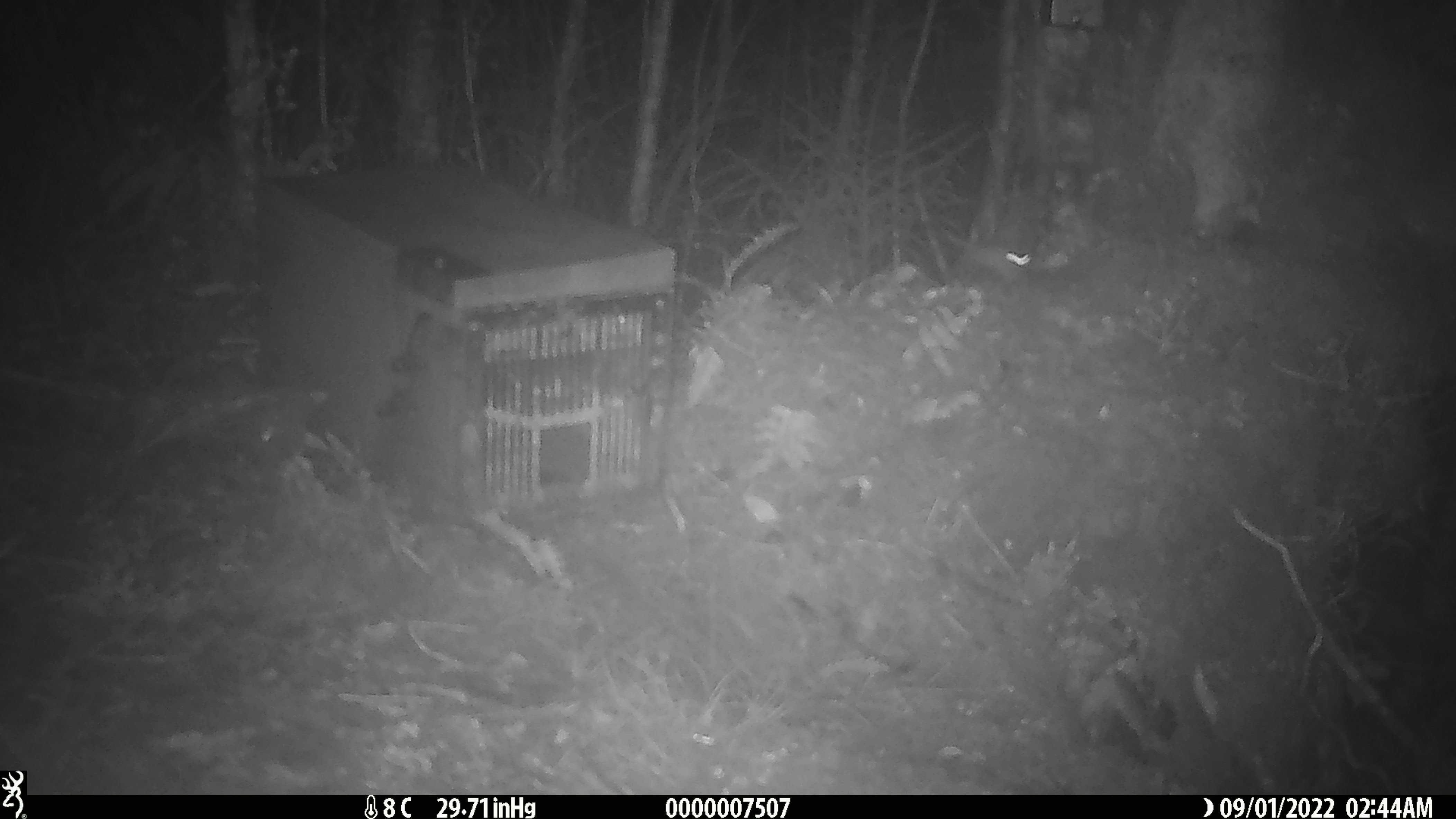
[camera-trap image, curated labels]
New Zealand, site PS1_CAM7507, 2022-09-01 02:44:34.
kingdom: Animalia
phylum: Chordata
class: Mammalia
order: Rodentia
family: Muridae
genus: Mus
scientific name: Mus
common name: mouse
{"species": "mouse (Mus)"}